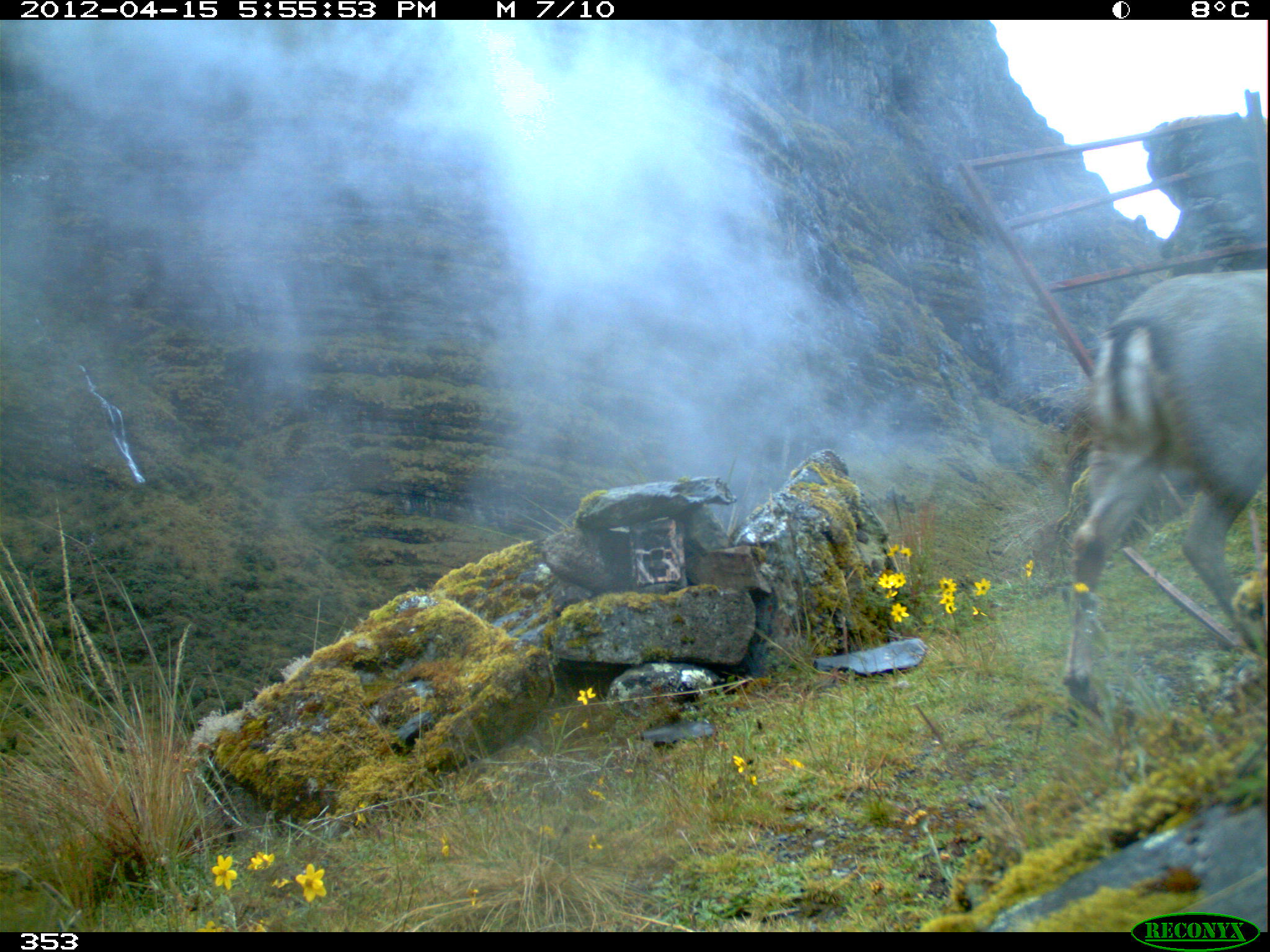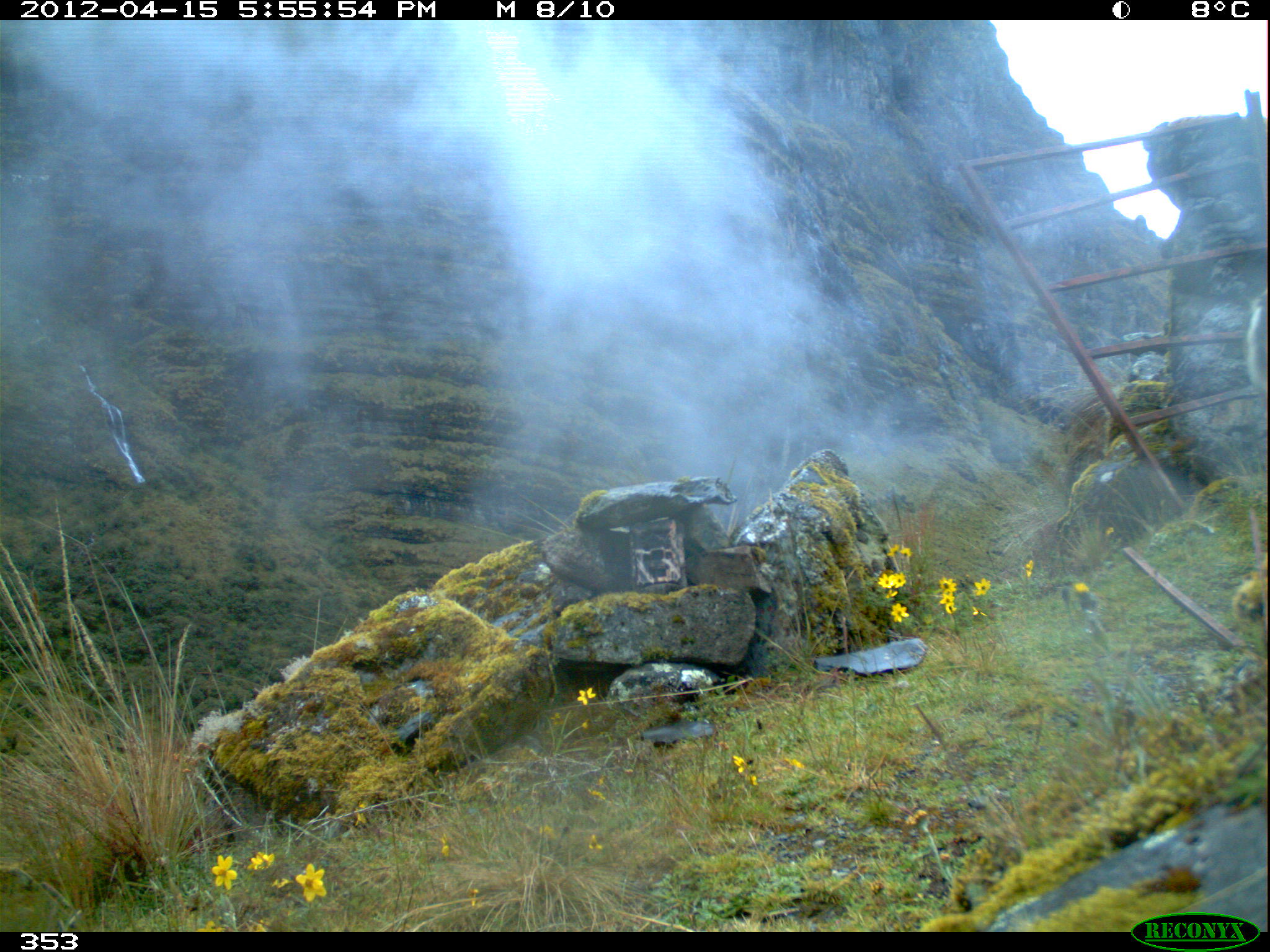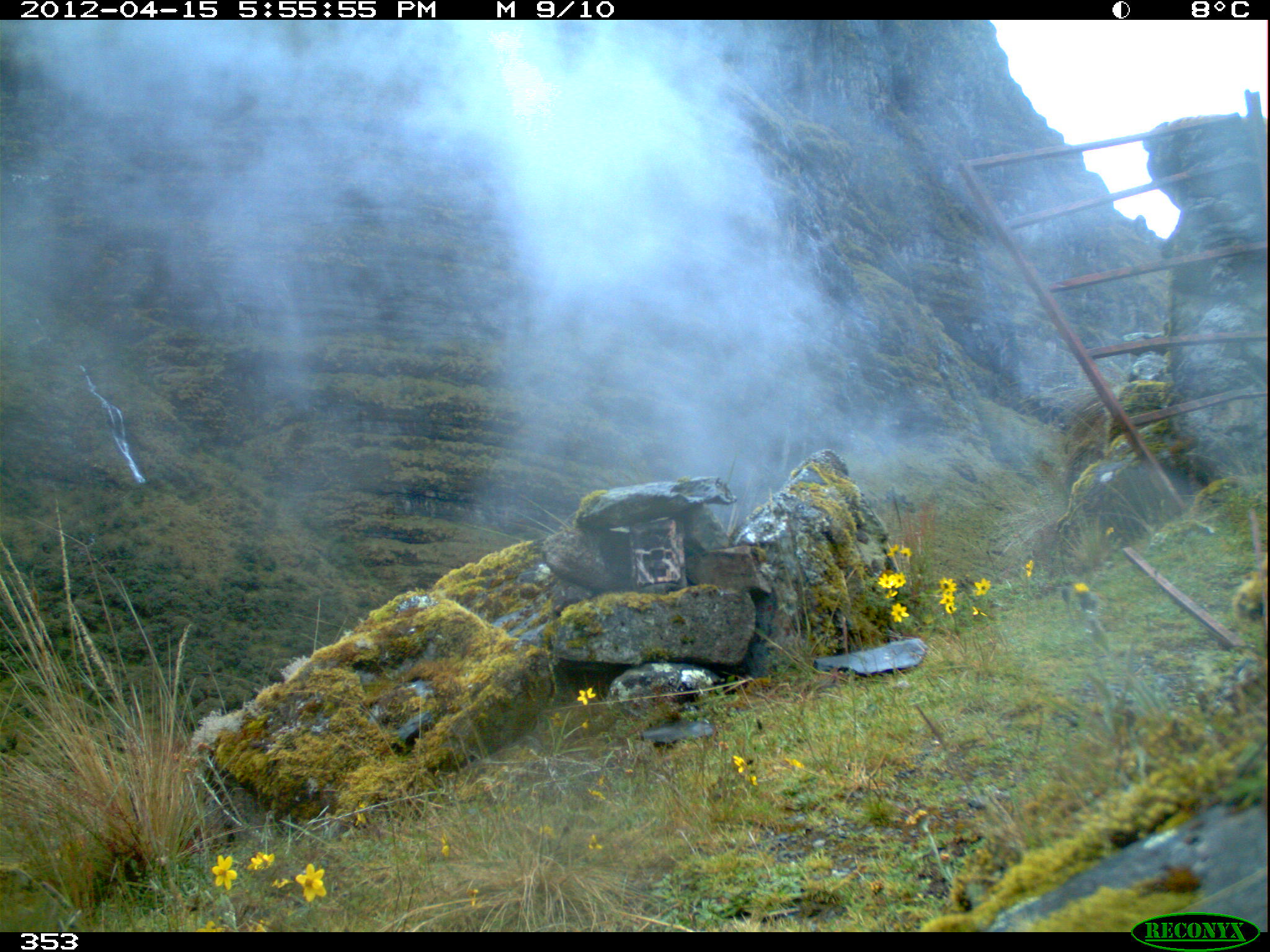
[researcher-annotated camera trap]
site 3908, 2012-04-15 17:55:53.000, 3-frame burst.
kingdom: Animalia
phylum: Chordata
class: Mammalia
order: Artiodactyla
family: Cervidae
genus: Hippocamelus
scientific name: Hippocamelus antisensis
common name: taruca